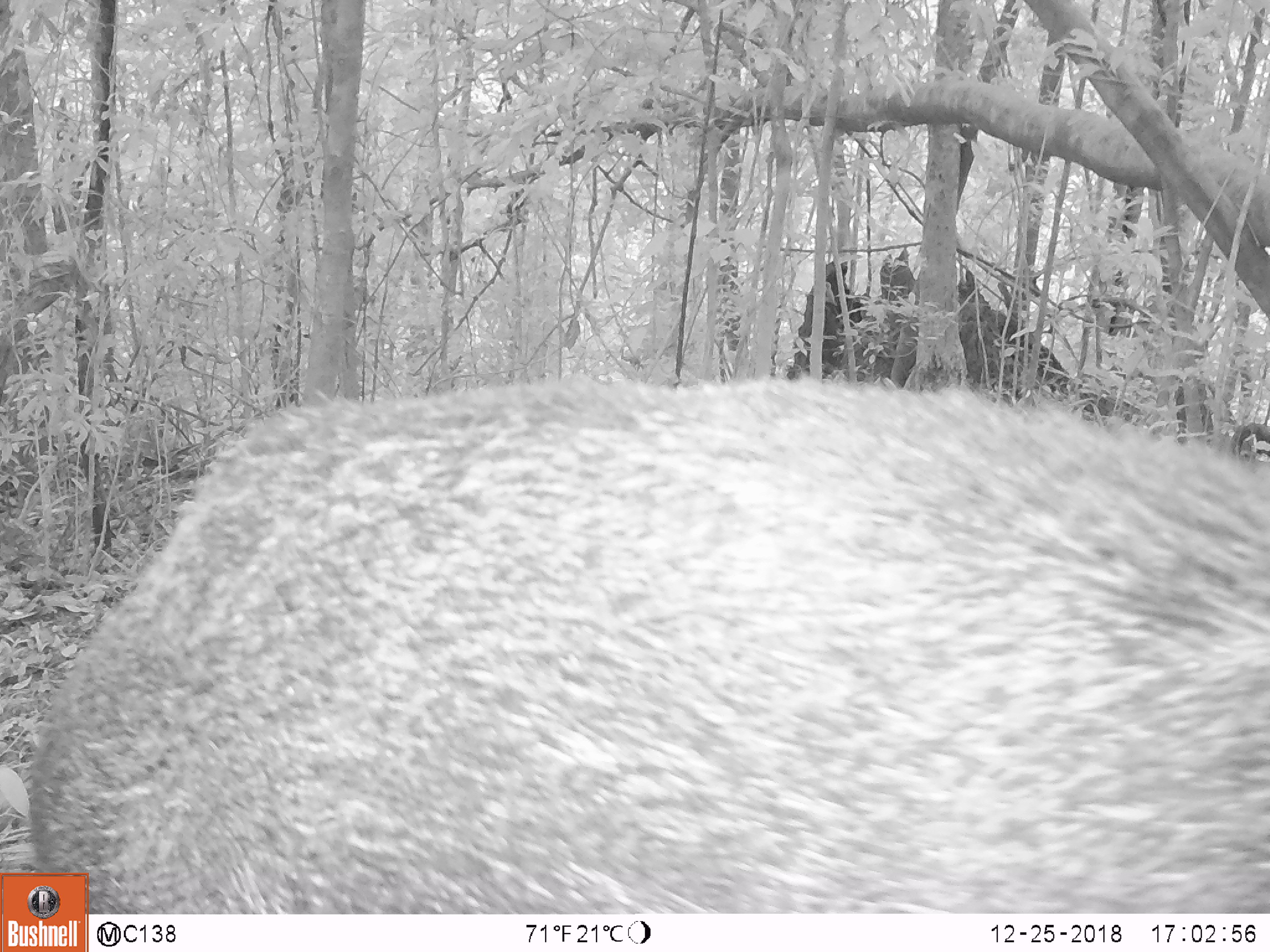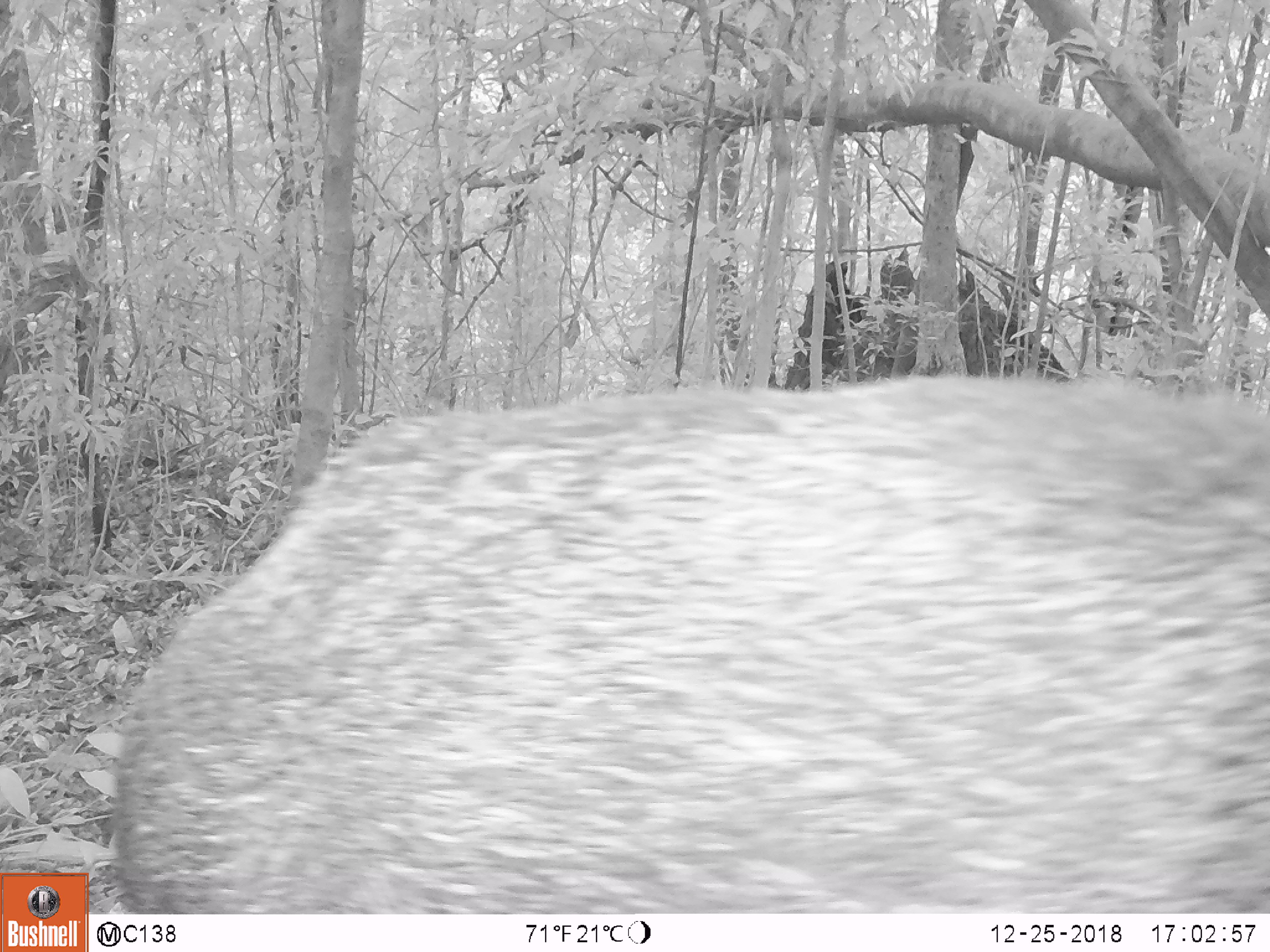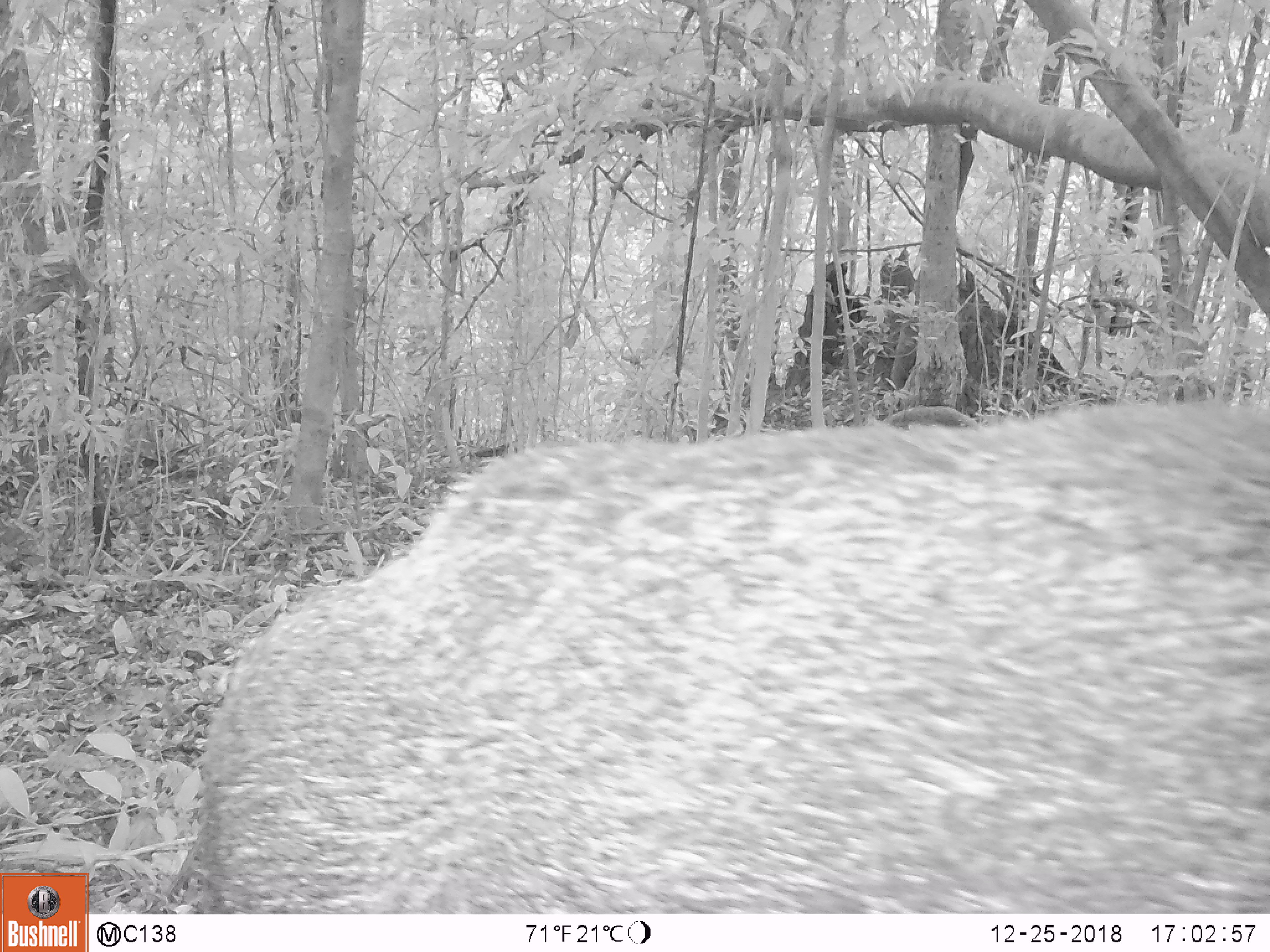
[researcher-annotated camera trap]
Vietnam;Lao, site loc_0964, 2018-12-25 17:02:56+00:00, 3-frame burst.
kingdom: Animalia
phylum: Chordata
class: Mammalia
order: Artiodactyla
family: Suidae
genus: Sus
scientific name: Sus scrofa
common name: eurasian wild pig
Eurasian wild pig (Sus scrofa). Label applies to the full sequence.